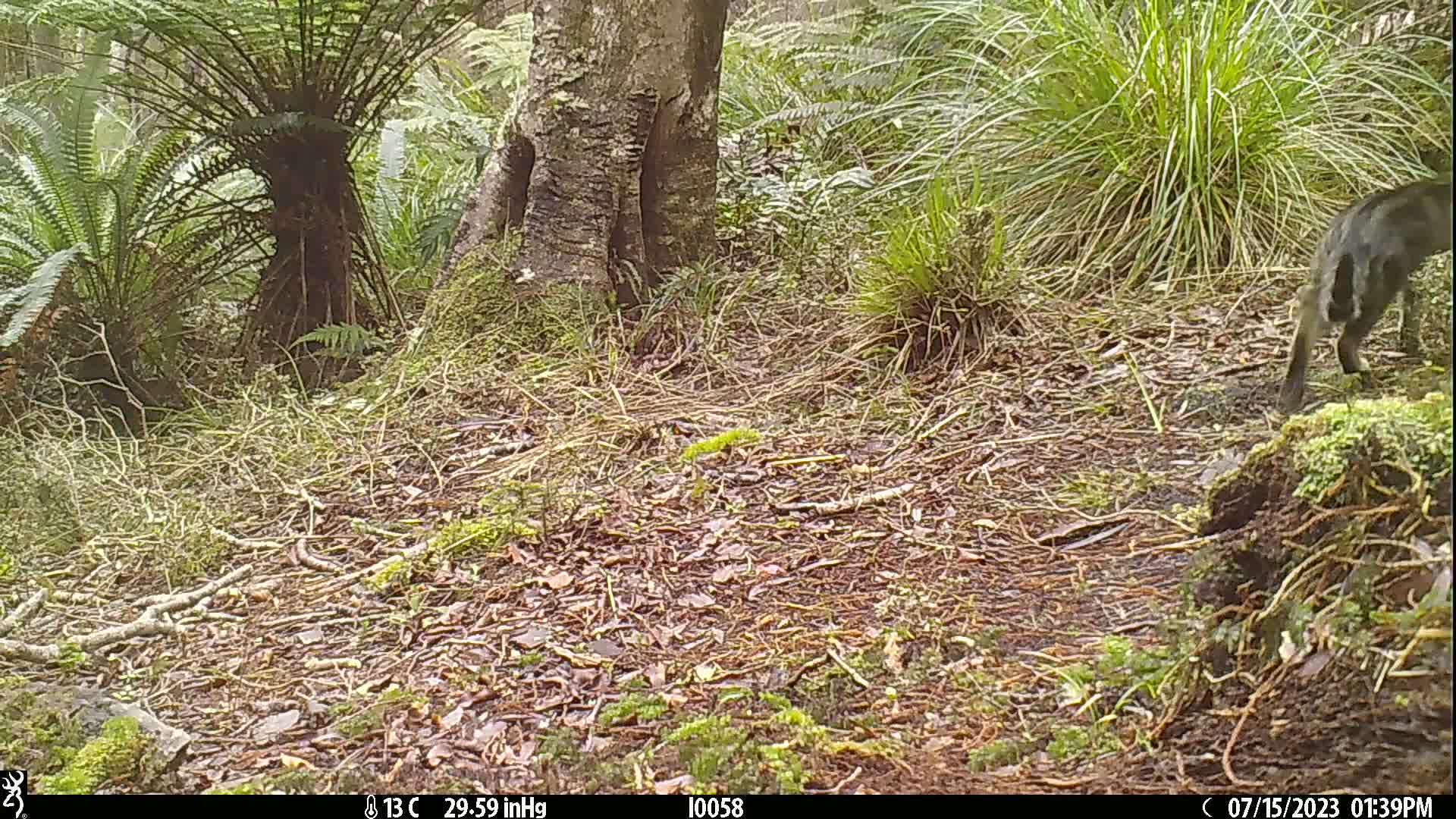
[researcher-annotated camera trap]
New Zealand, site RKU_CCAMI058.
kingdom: Animalia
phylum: Chordata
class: Mammalia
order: Carnivora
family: Felidae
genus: Felis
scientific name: Felis catus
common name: domestic cat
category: cat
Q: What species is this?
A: Cat (domestic cat) (Felis catus).